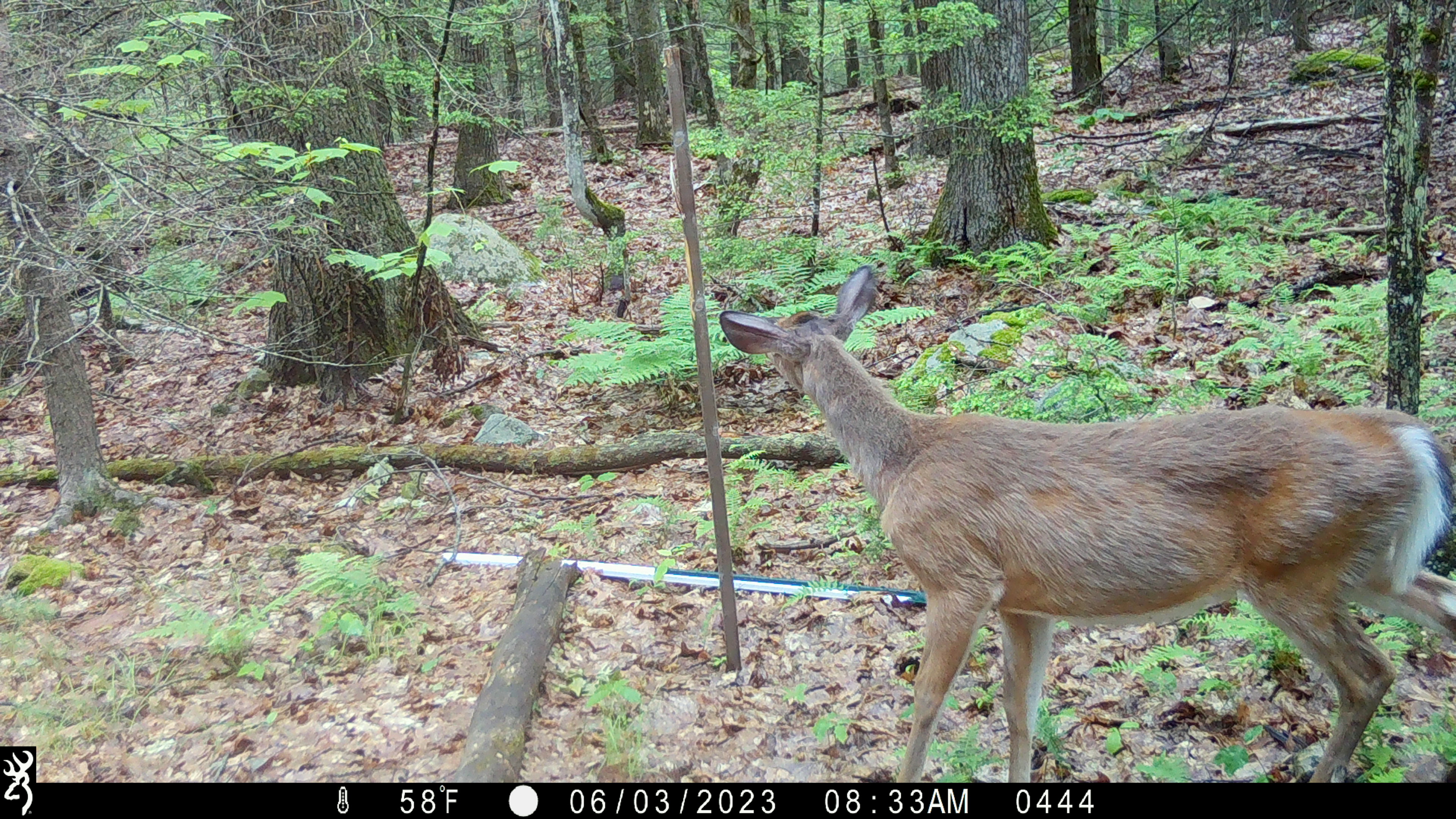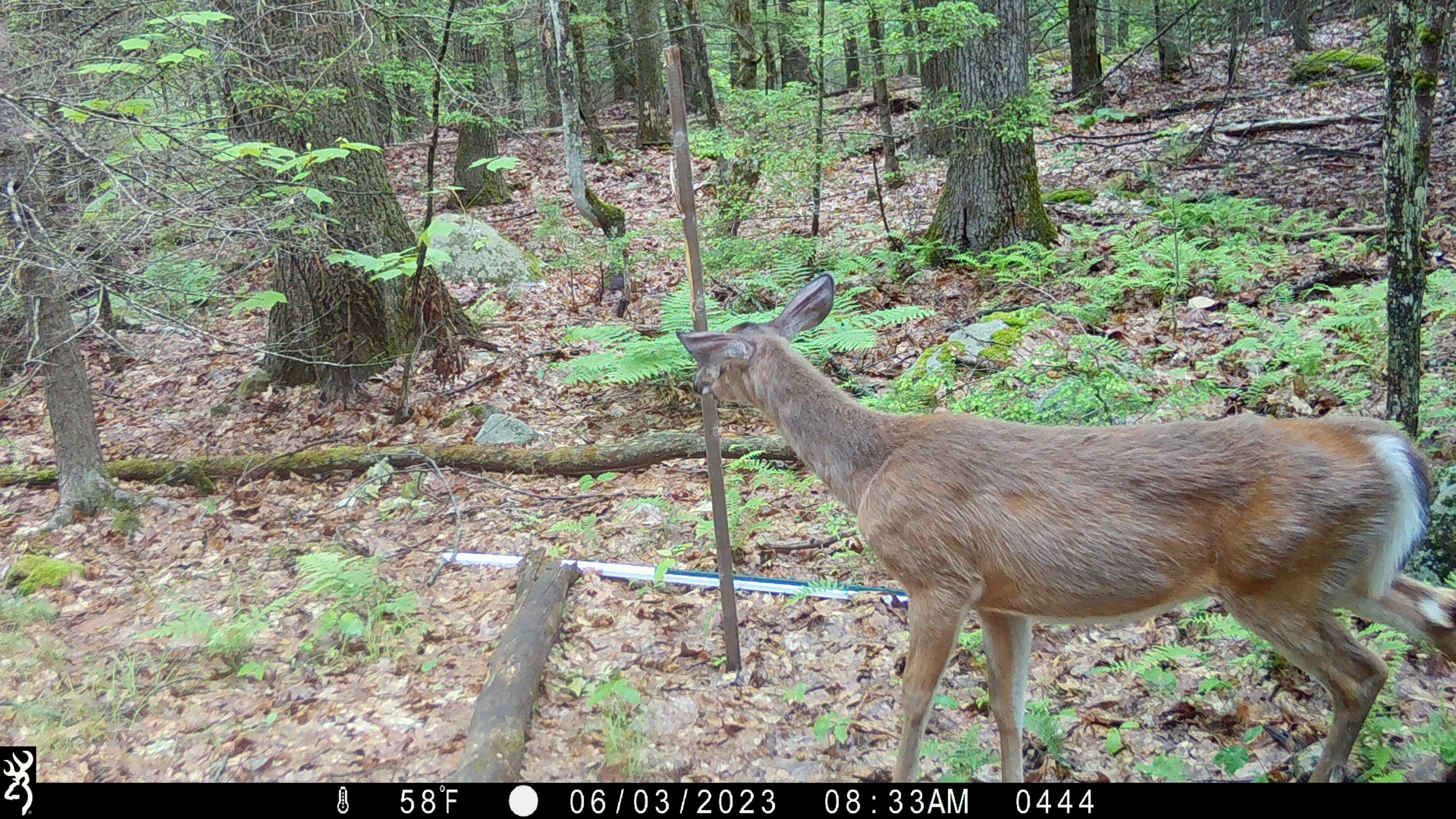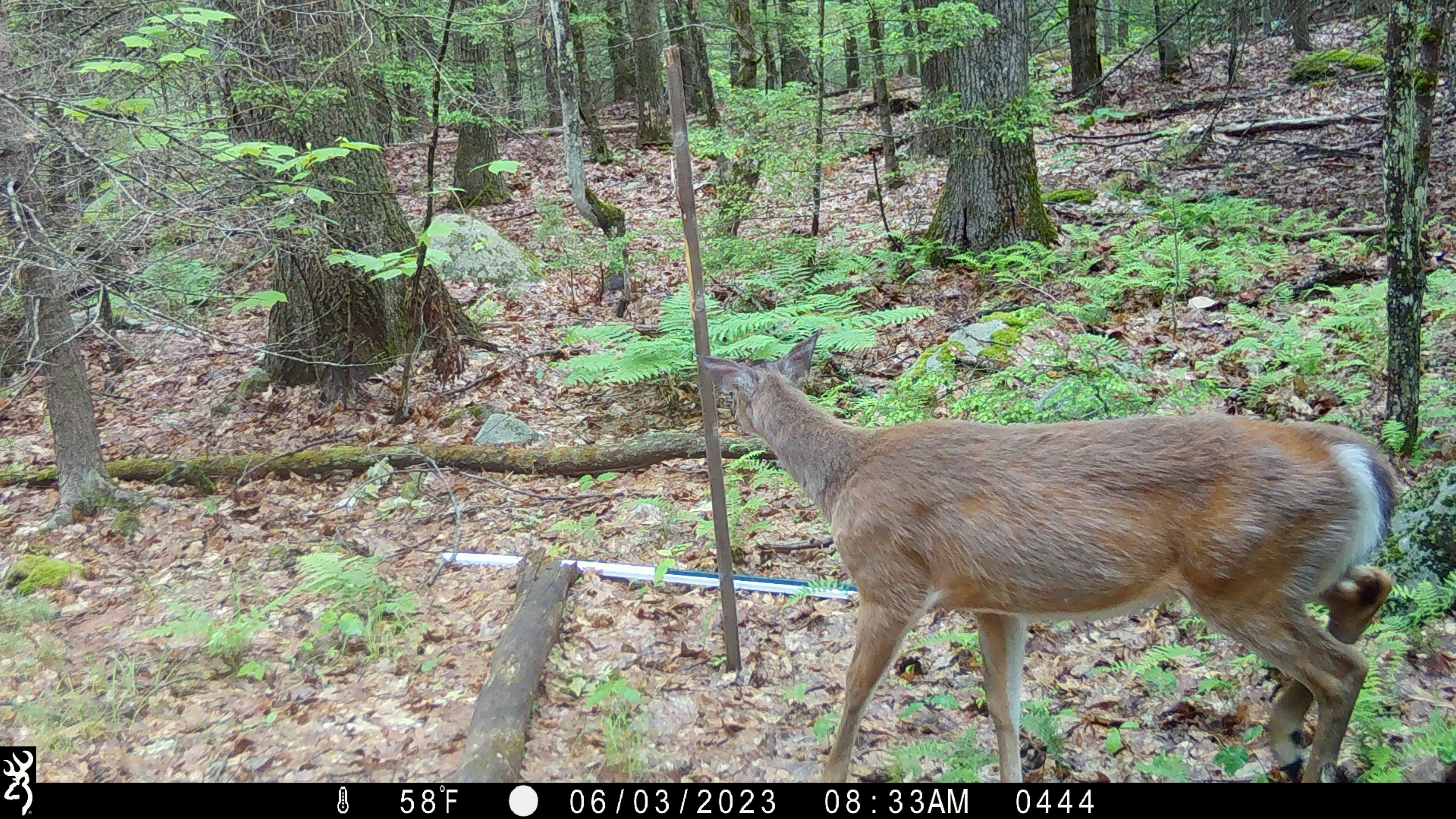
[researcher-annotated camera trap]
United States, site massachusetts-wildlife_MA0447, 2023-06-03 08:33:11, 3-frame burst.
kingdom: Animalia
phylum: Chordata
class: Mammalia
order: Artiodactyla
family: Cervidae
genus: Odocoileus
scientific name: Odocoileus virginianus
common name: white-tailed deer